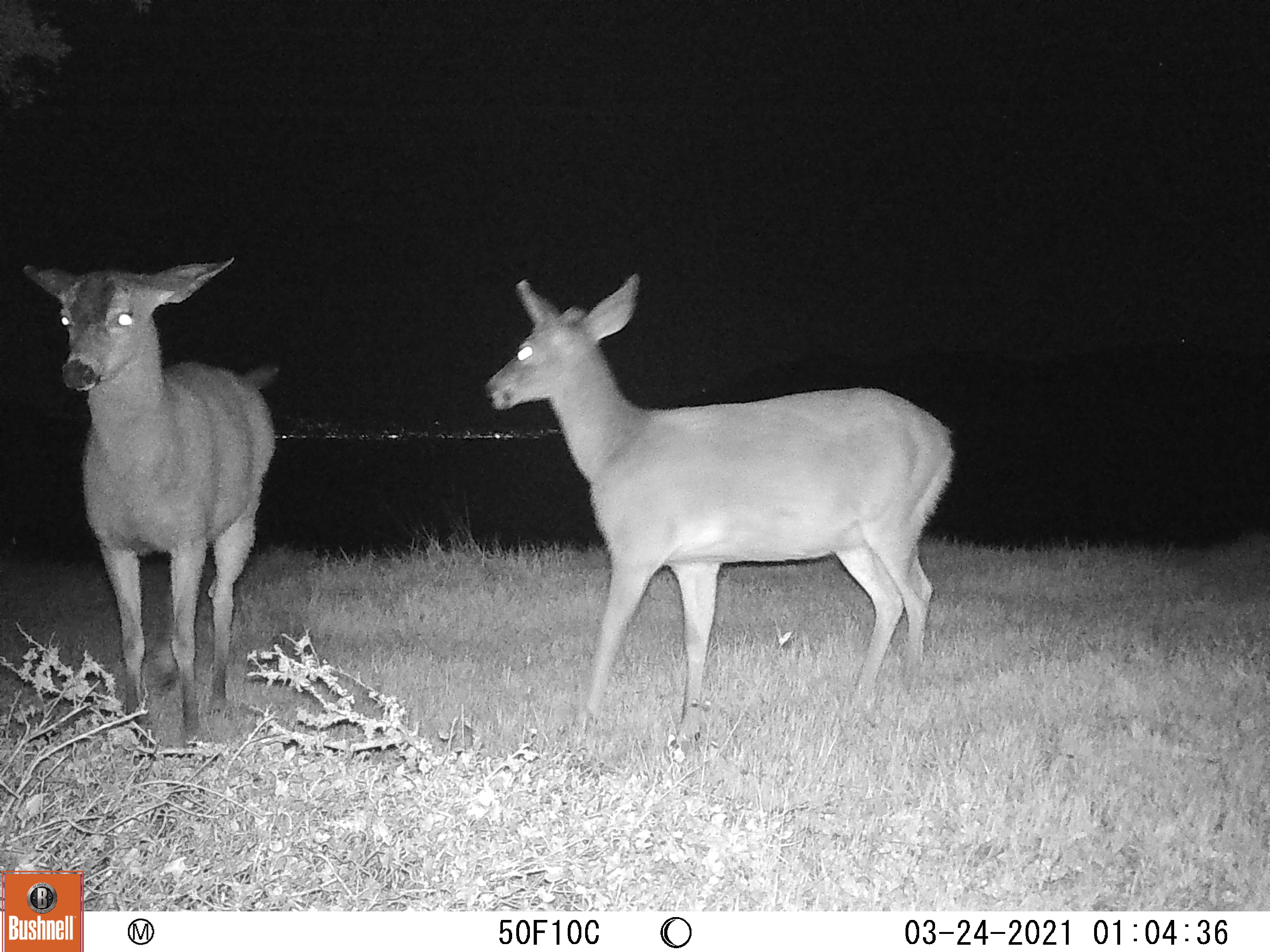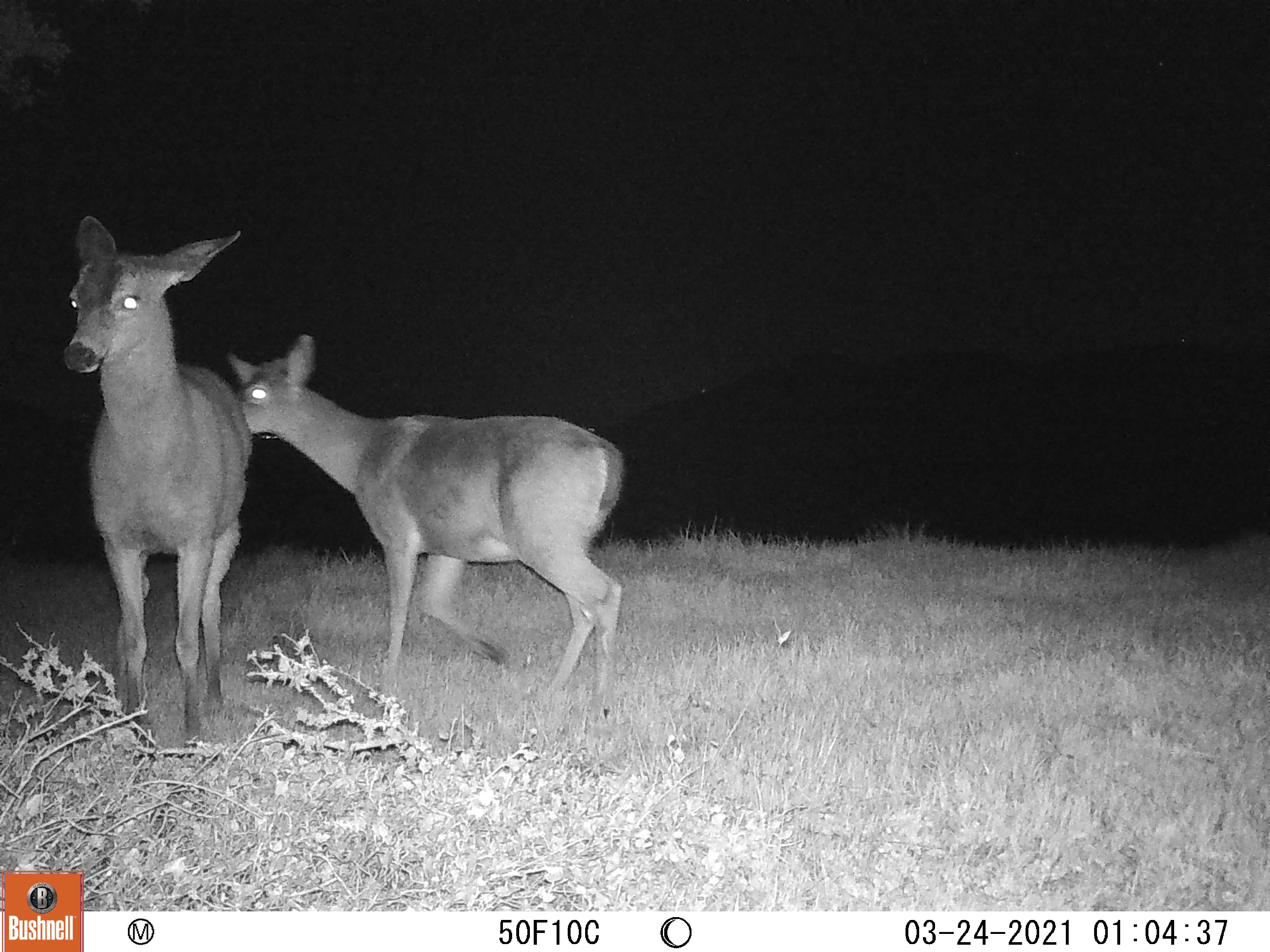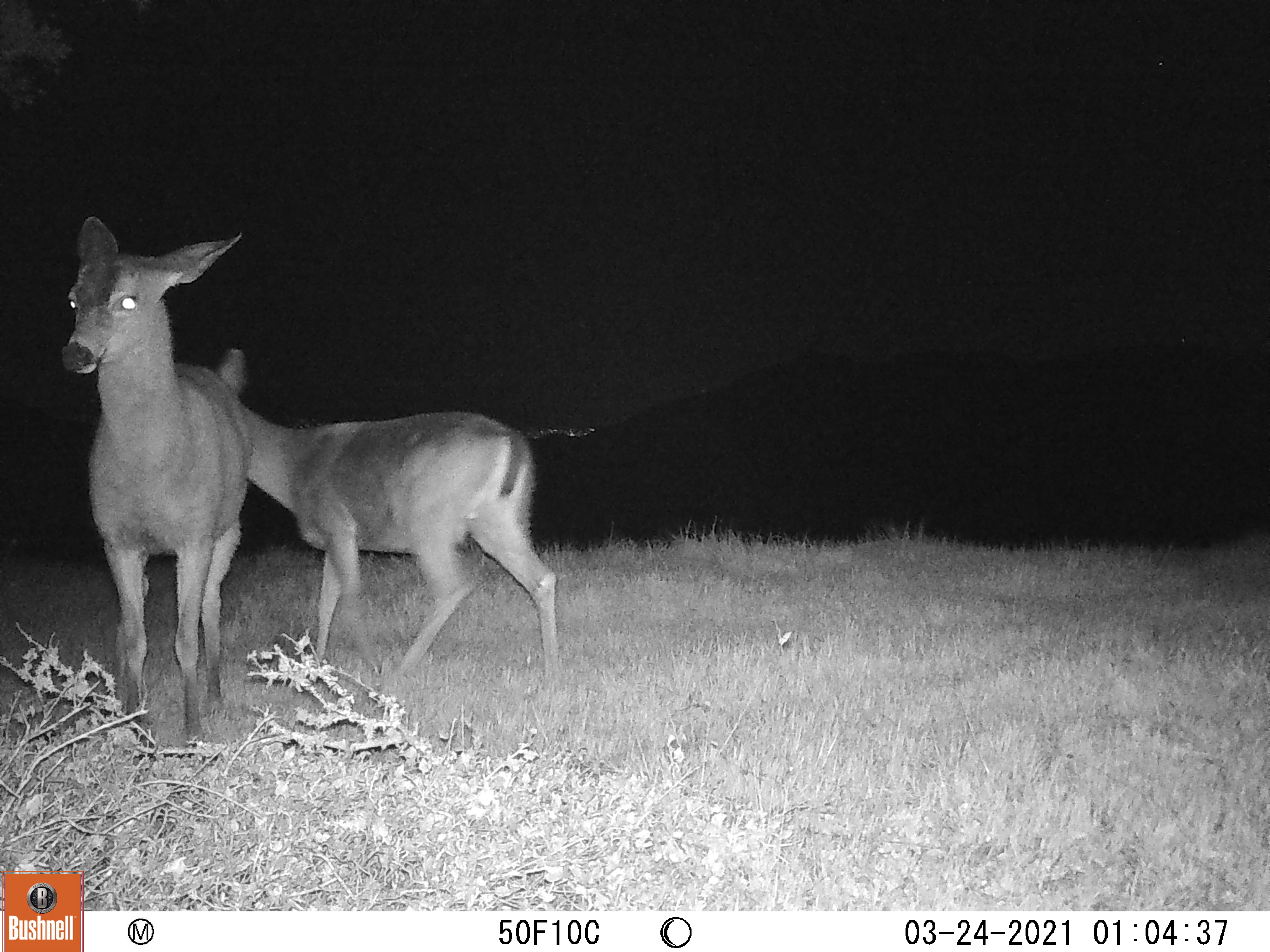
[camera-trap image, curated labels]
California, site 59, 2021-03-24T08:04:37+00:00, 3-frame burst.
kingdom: Animalia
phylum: Chordata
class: Mammalia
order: Artiodactyla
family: Cervidae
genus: Odocoileus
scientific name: Odocoileus hemionus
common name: mule deer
Mule deer (Odocoileus hemionus).